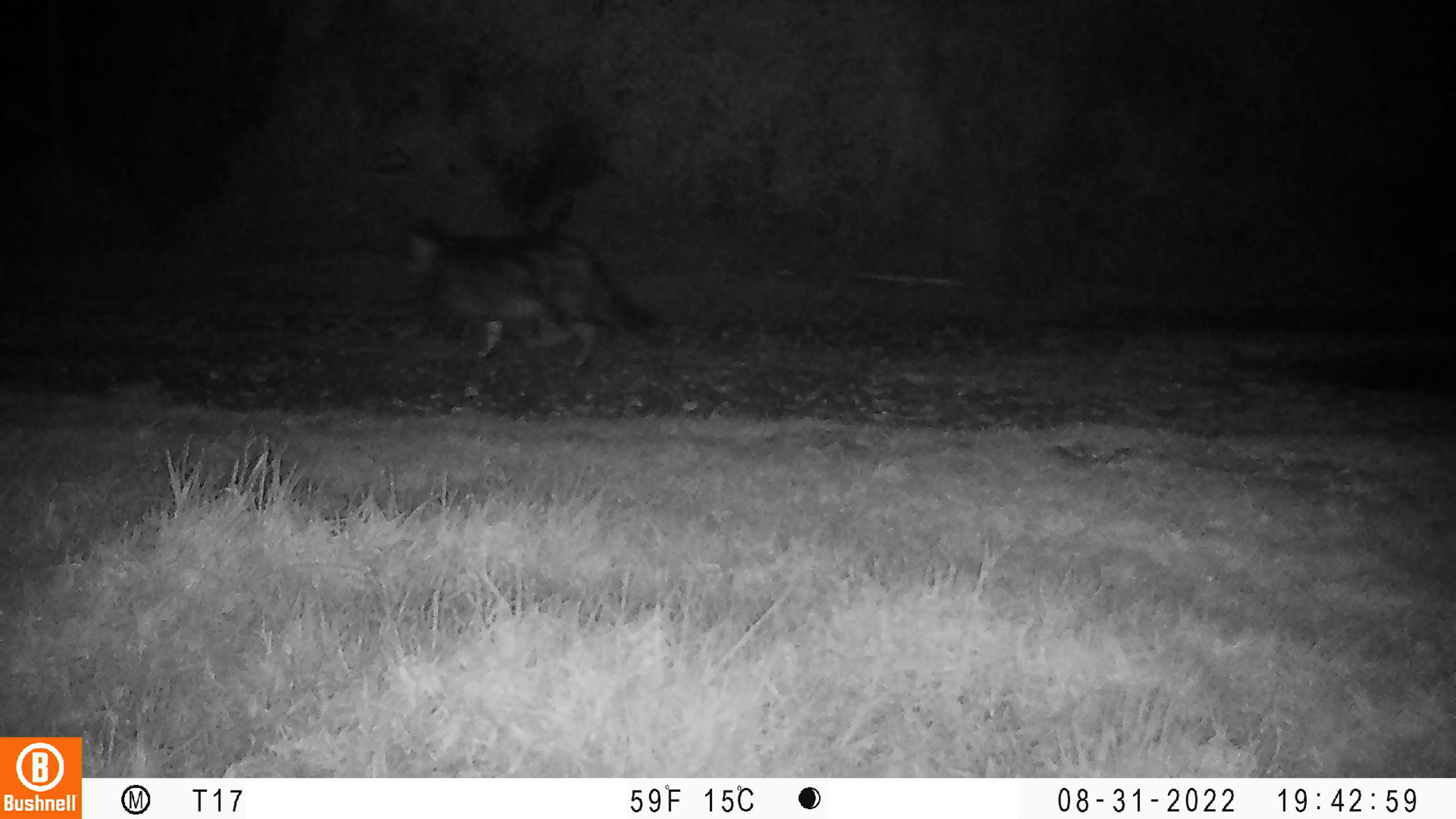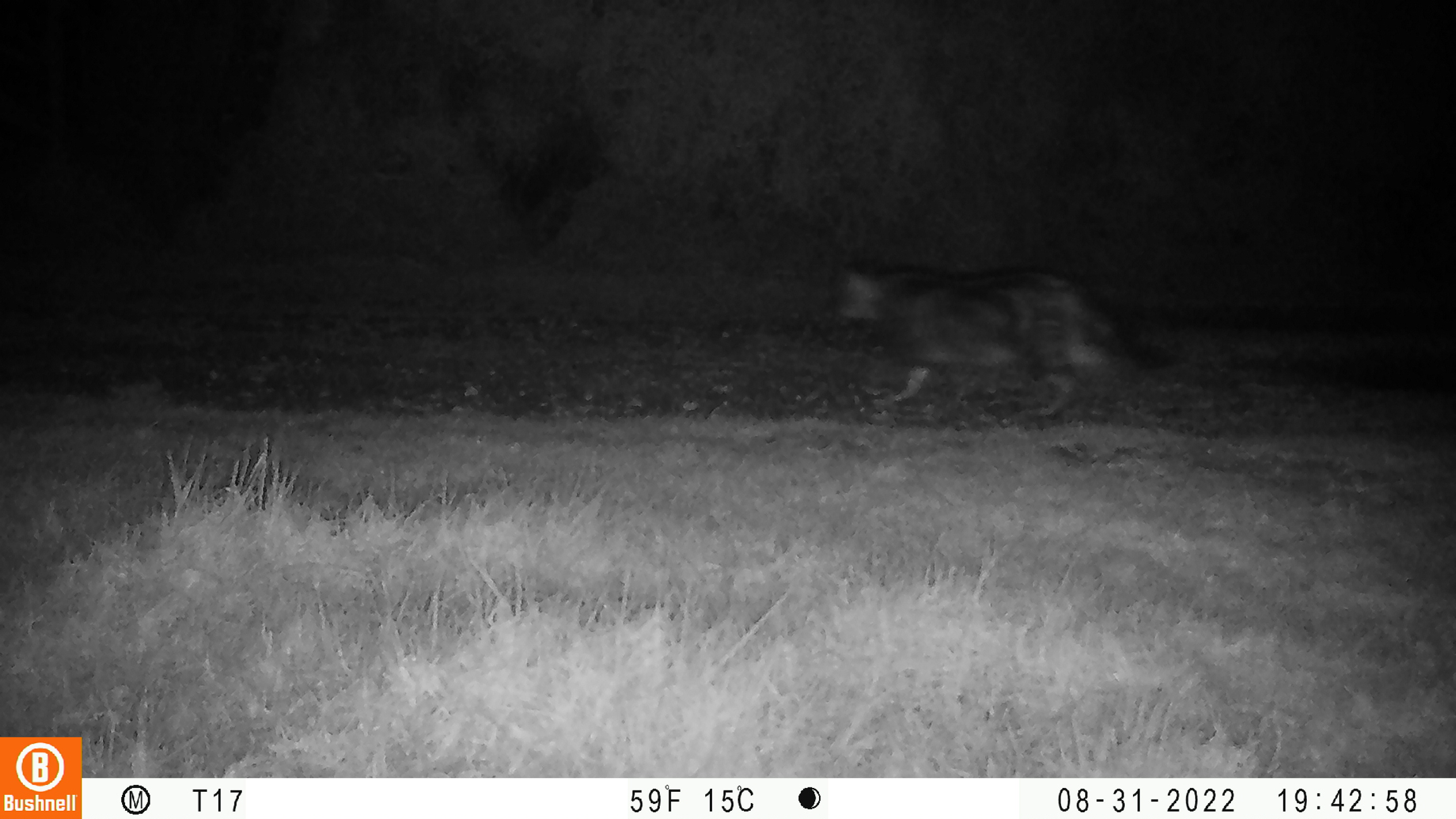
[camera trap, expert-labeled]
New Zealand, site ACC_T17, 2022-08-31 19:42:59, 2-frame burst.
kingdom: Animalia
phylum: Chordata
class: Mammalia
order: Carnivora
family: Felidae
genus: Felis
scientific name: Felis catus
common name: domestic cat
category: cat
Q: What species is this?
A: Cat (domestic cat) (Felis catus).